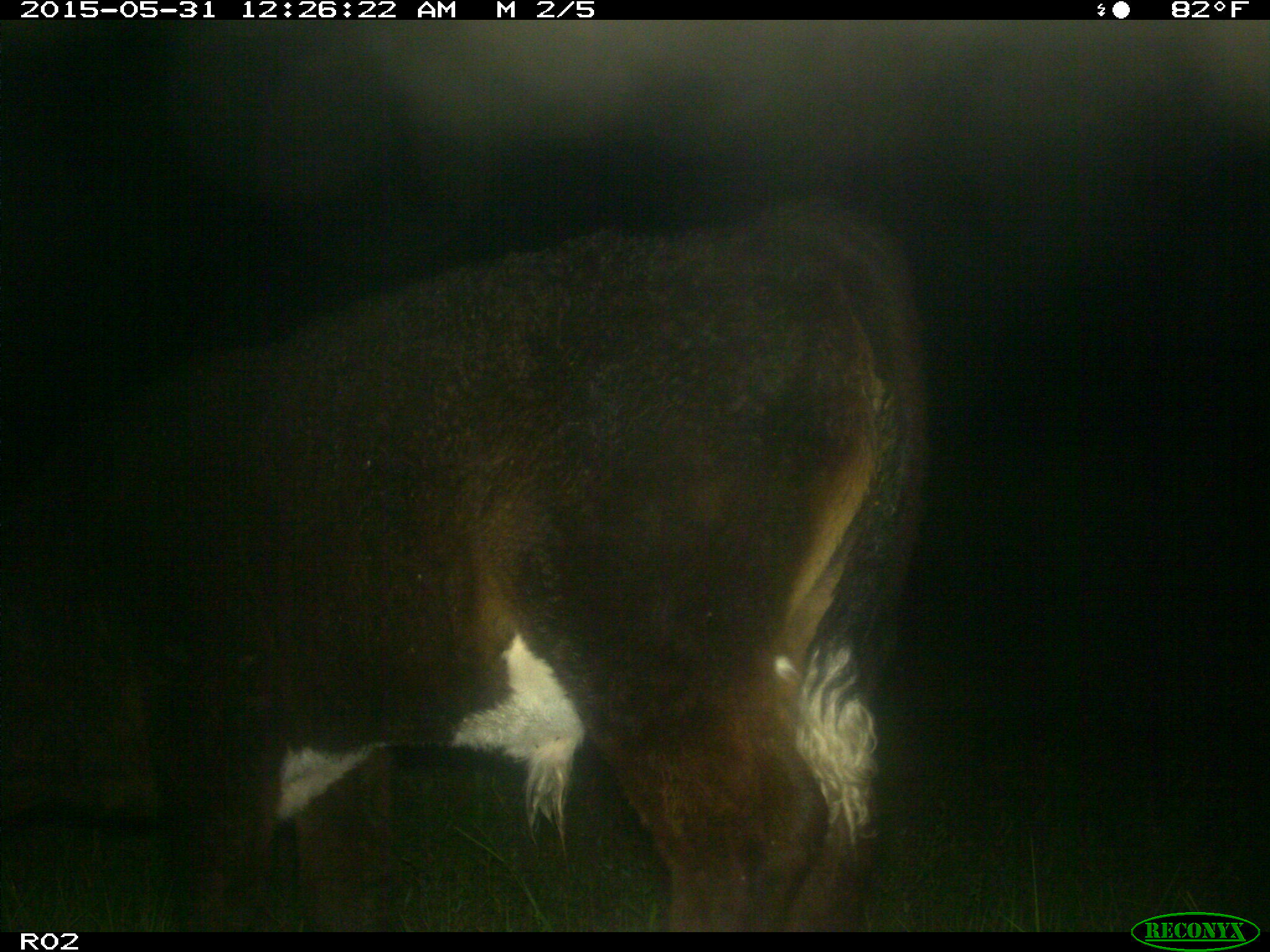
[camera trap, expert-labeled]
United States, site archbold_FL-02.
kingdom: Animalia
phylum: Chordata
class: Mammalia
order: Artiodactyla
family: Bovidae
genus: Bos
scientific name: Bos taurus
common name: domestic cow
Bos taurus (domestic cow).